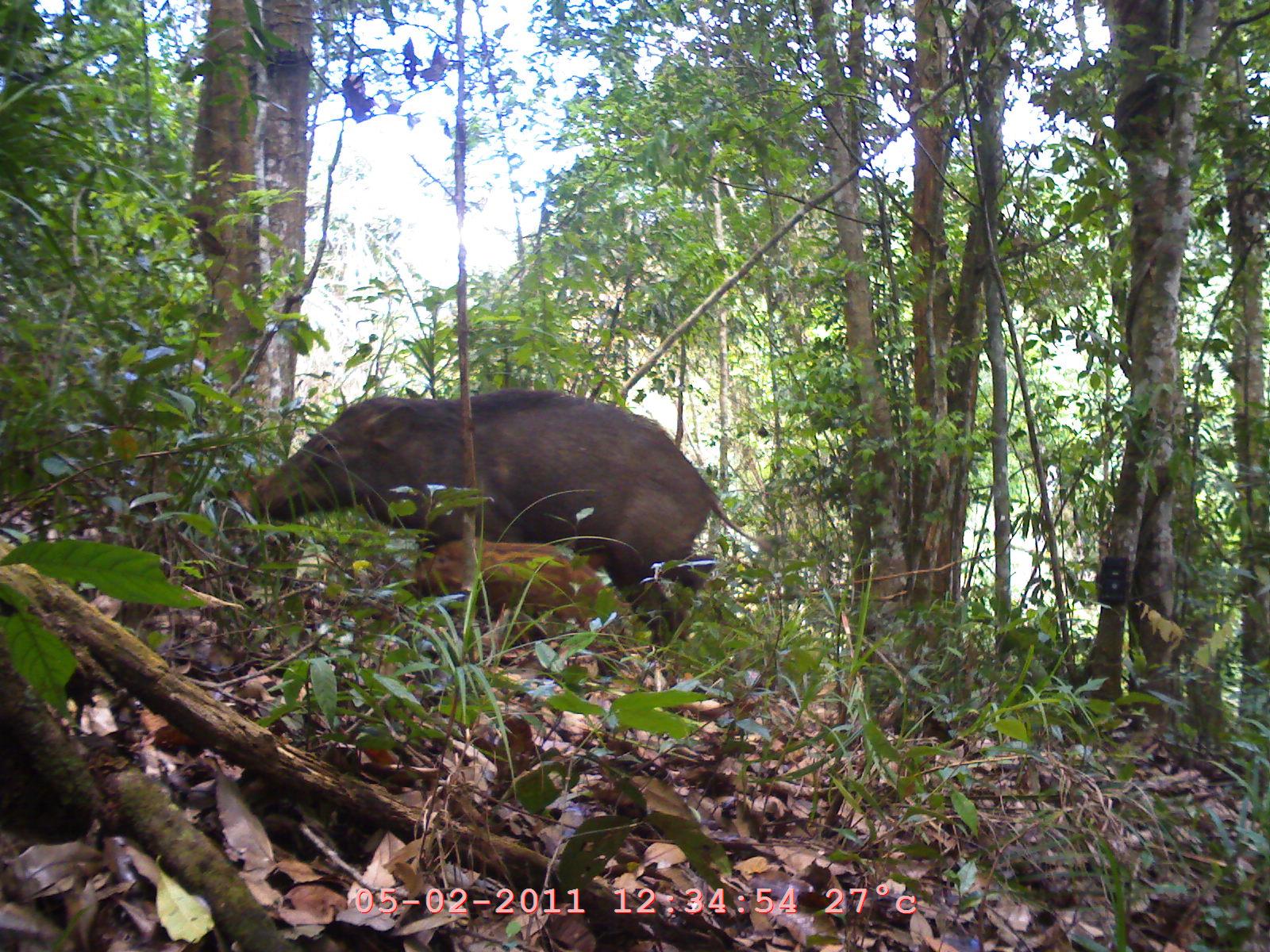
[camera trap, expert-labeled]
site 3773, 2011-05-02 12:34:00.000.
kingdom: Animalia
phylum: Chordata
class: Mammalia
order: Artiodactyla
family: Suidae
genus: Sus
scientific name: Sus scrofa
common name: wild boar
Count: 2.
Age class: adult.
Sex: female.